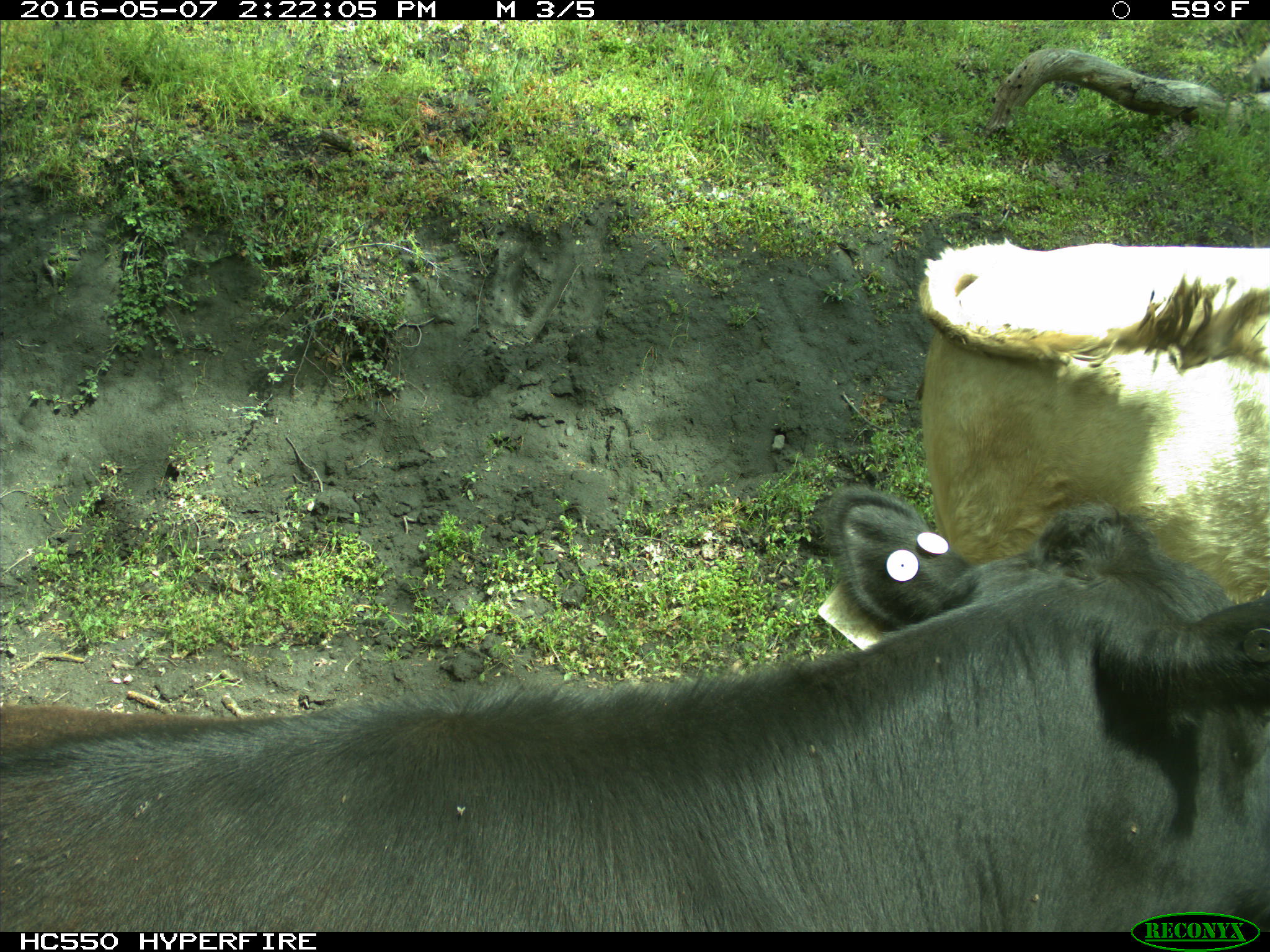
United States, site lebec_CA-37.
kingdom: Animalia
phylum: Chordata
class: Mammalia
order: Artiodactyla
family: Bovidae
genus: Bos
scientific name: Bos taurus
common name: domestic cow